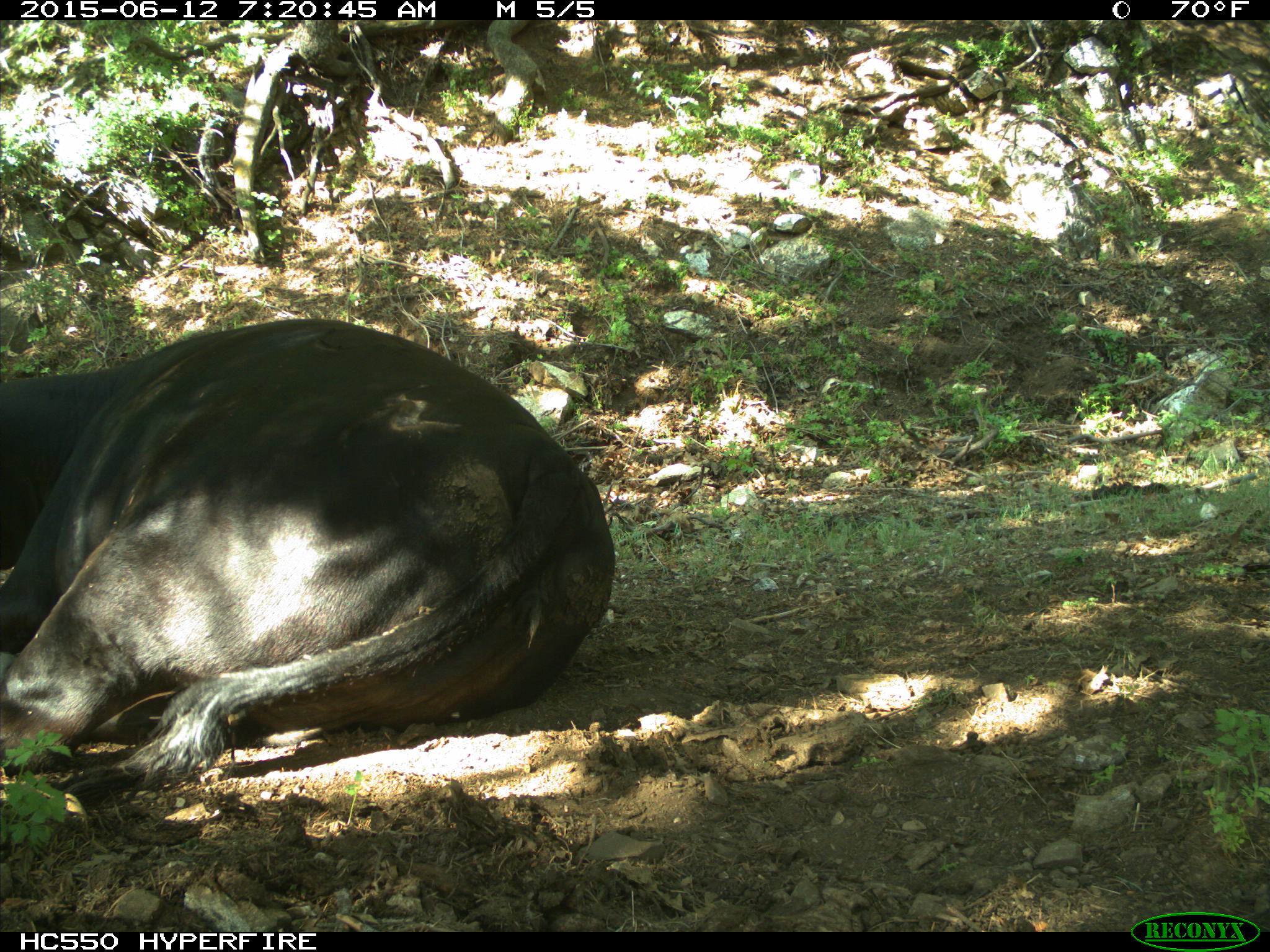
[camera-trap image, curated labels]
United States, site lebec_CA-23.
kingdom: Animalia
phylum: Chordata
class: Mammalia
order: Artiodactyla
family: Bovidae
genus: Bos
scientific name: Bos taurus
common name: domestic cow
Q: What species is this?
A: Bos taurus (domestic cow).